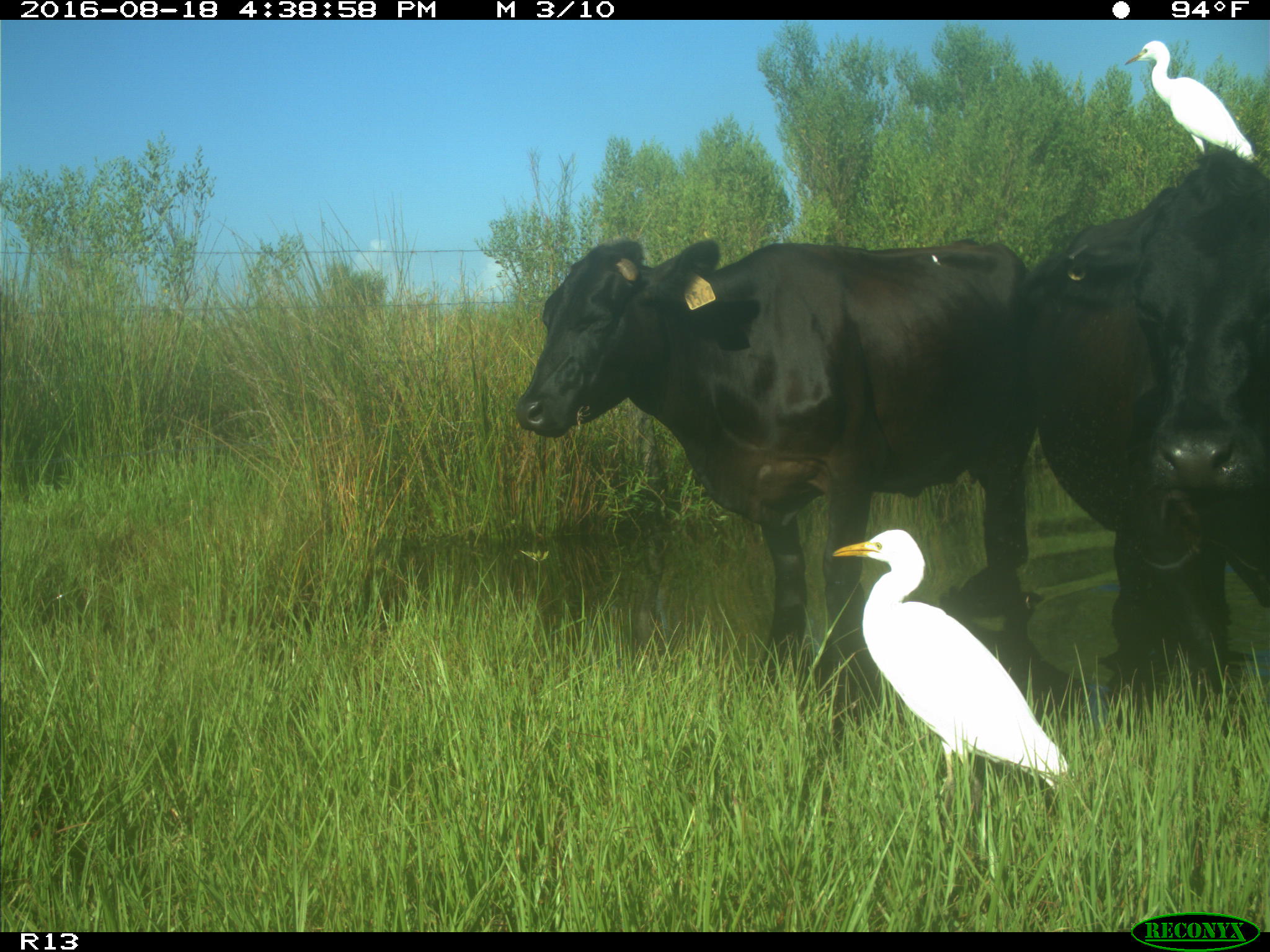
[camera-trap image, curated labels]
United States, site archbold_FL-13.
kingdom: Animalia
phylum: Chordata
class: Mammalia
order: Artiodactyla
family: Bovidae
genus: Bos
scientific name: Bos taurus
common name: domestic cow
Bos taurus (domestic cow).